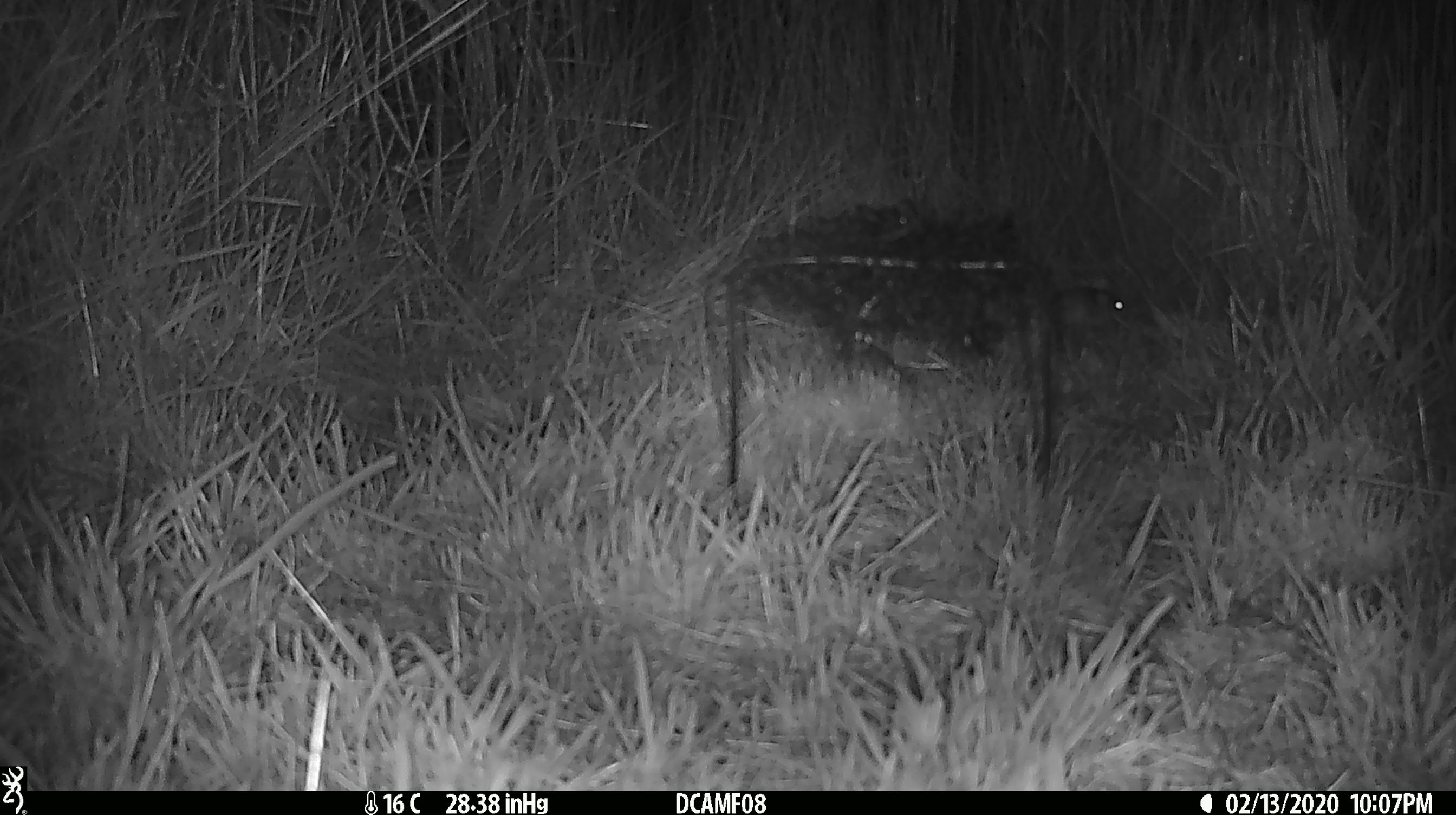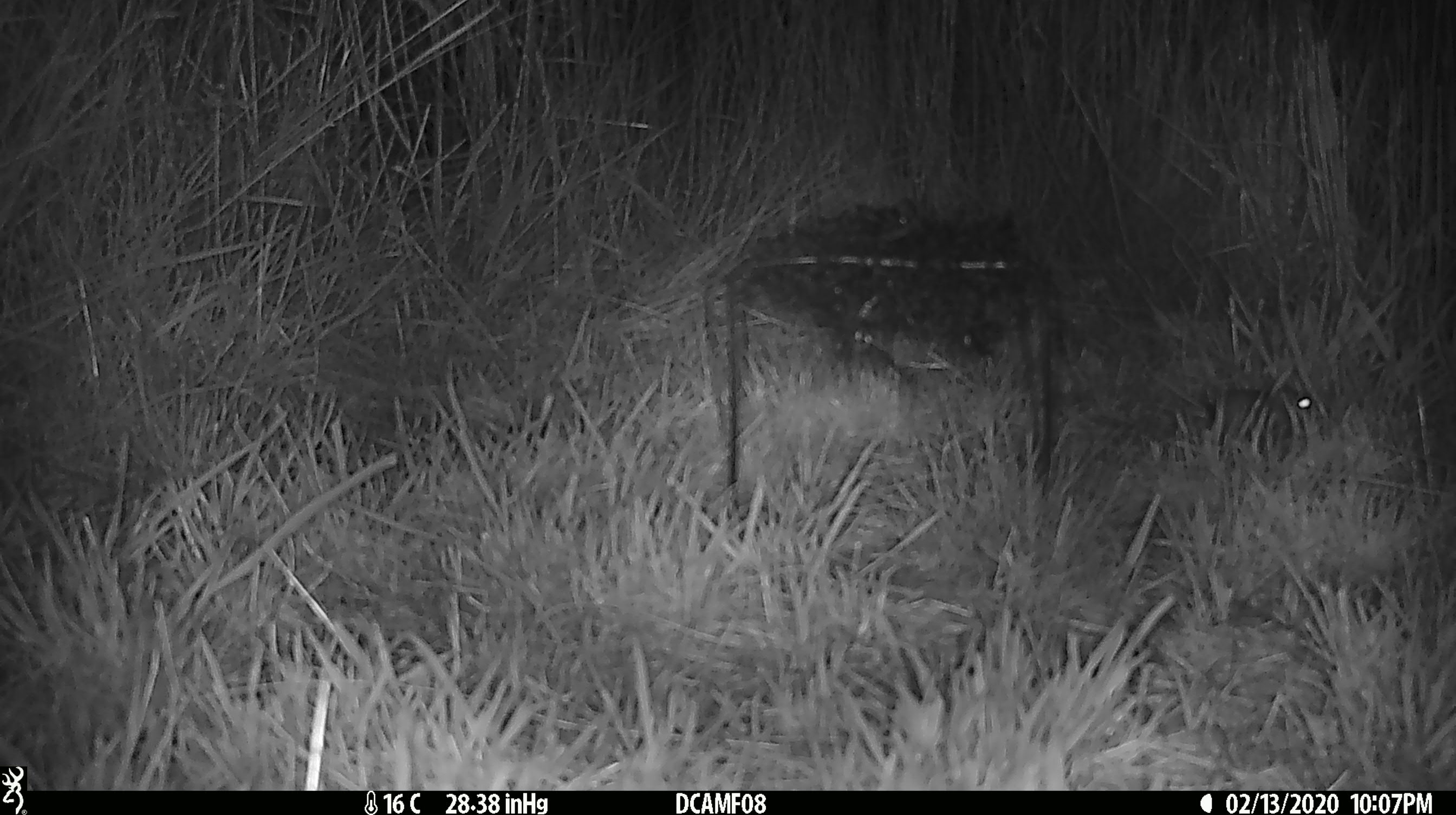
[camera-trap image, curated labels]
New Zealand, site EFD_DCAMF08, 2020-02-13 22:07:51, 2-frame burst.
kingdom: Animalia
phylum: Chordata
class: Mammalia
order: Rodentia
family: Muridae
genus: Mus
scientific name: Mus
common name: mouse